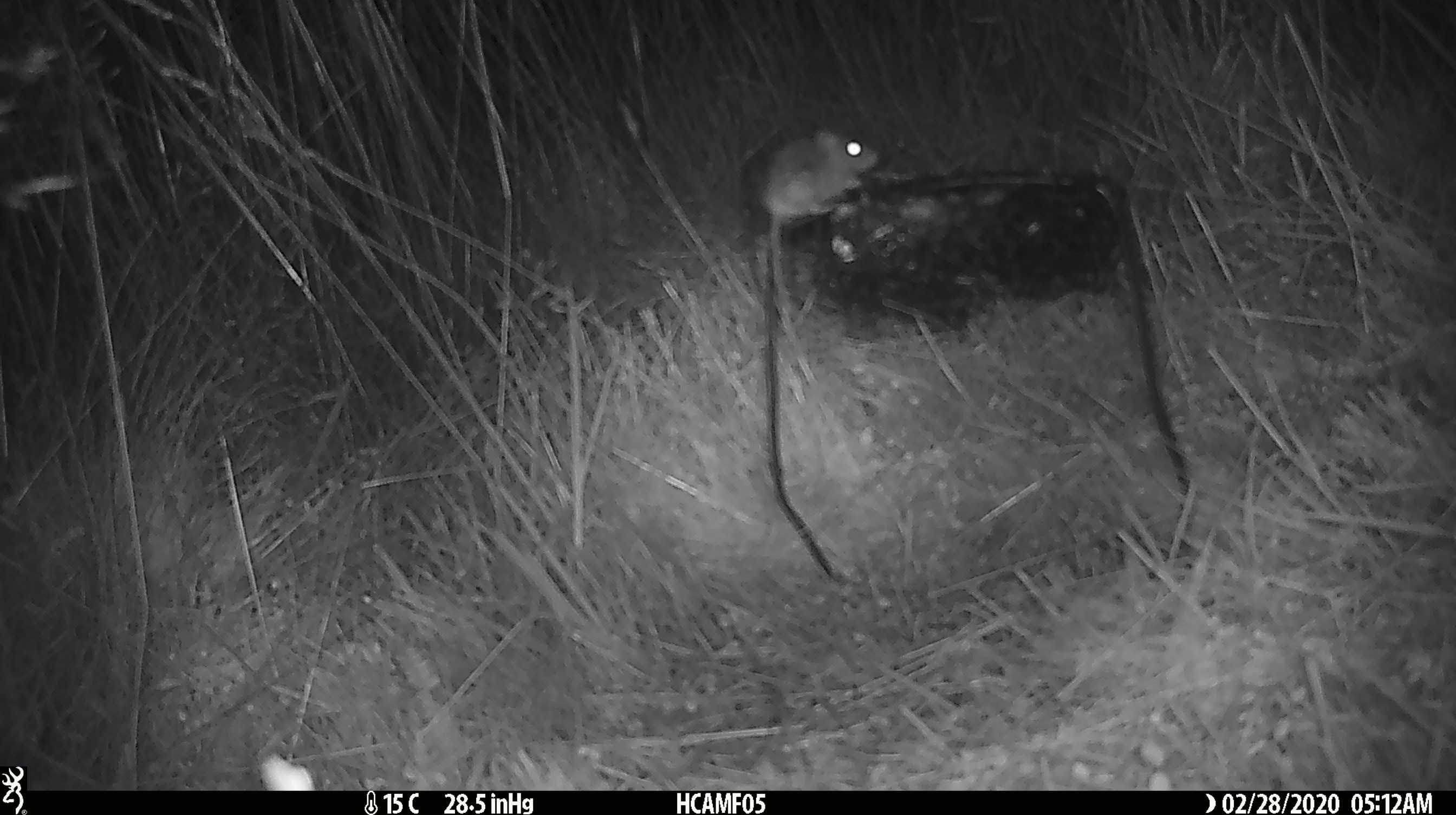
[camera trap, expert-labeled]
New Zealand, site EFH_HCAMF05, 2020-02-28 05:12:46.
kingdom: Animalia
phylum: Chordata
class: Mammalia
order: Rodentia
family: Muridae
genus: Mus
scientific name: Mus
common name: mouse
Mouse (Mus).